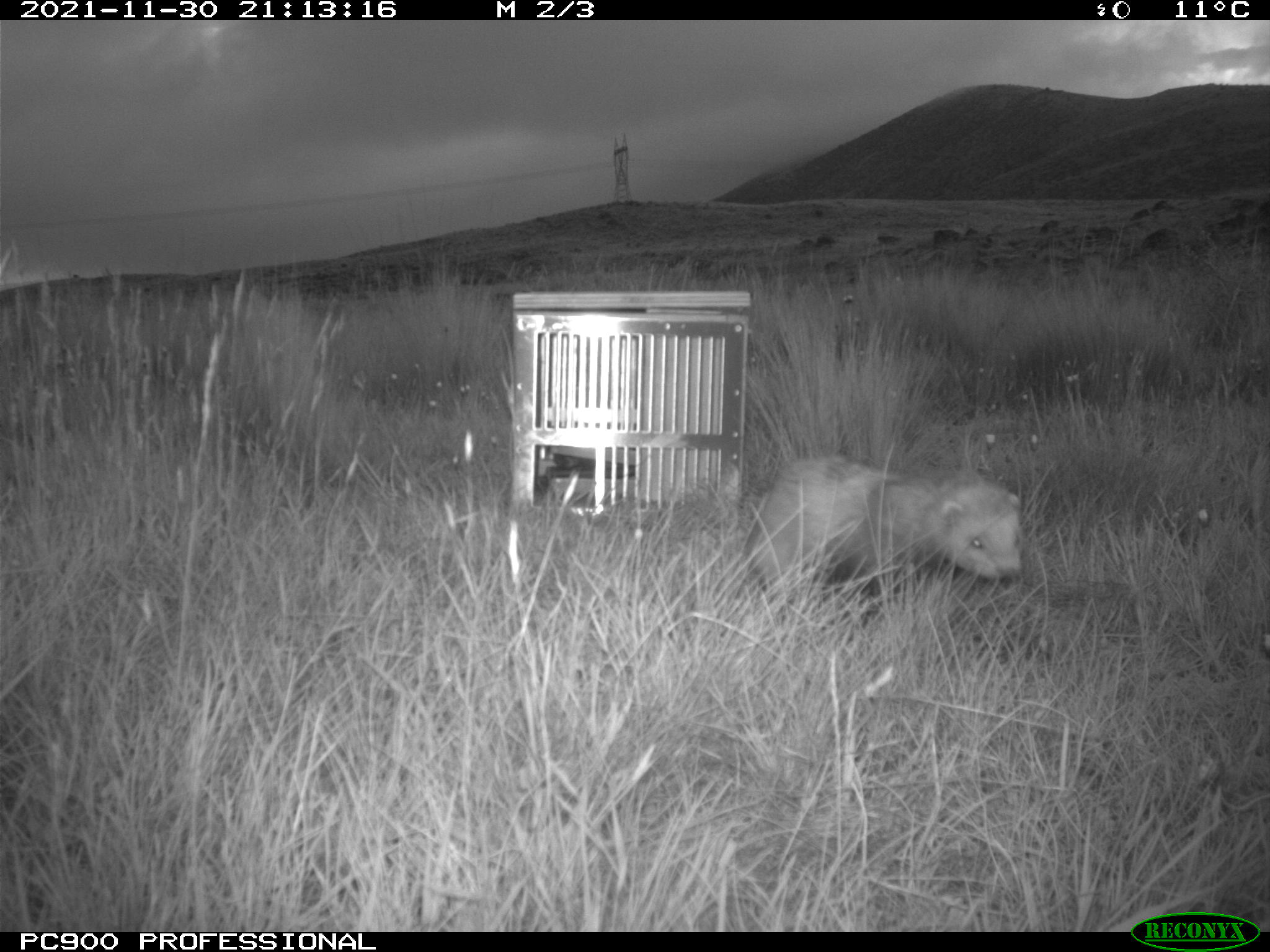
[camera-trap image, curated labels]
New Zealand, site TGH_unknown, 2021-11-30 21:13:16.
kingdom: Animalia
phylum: Chordata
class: Mammalia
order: Carnivora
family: Mustelidae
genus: Mustela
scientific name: Mustela furo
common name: ferret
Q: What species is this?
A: Ferret (Mustela furo).